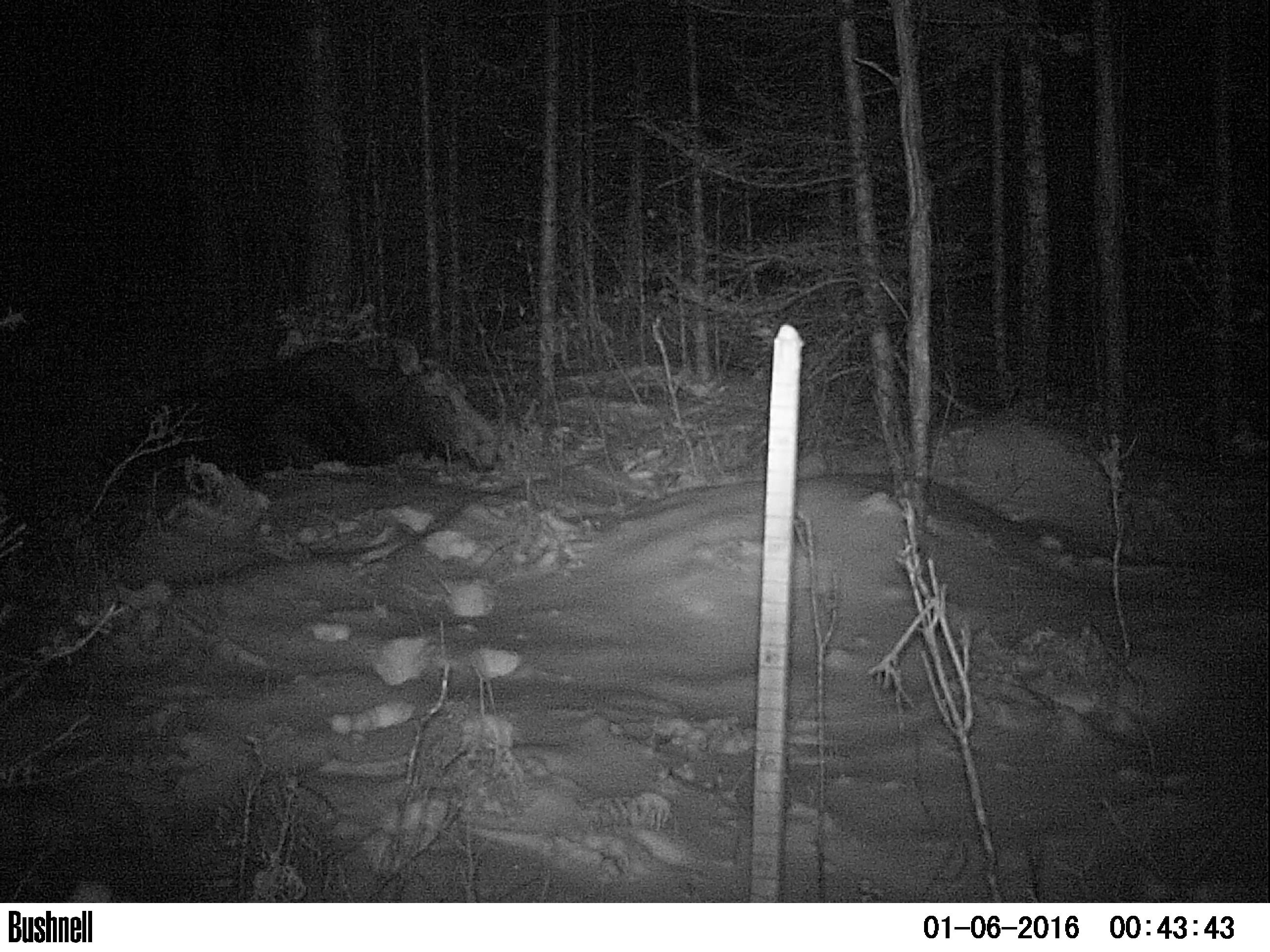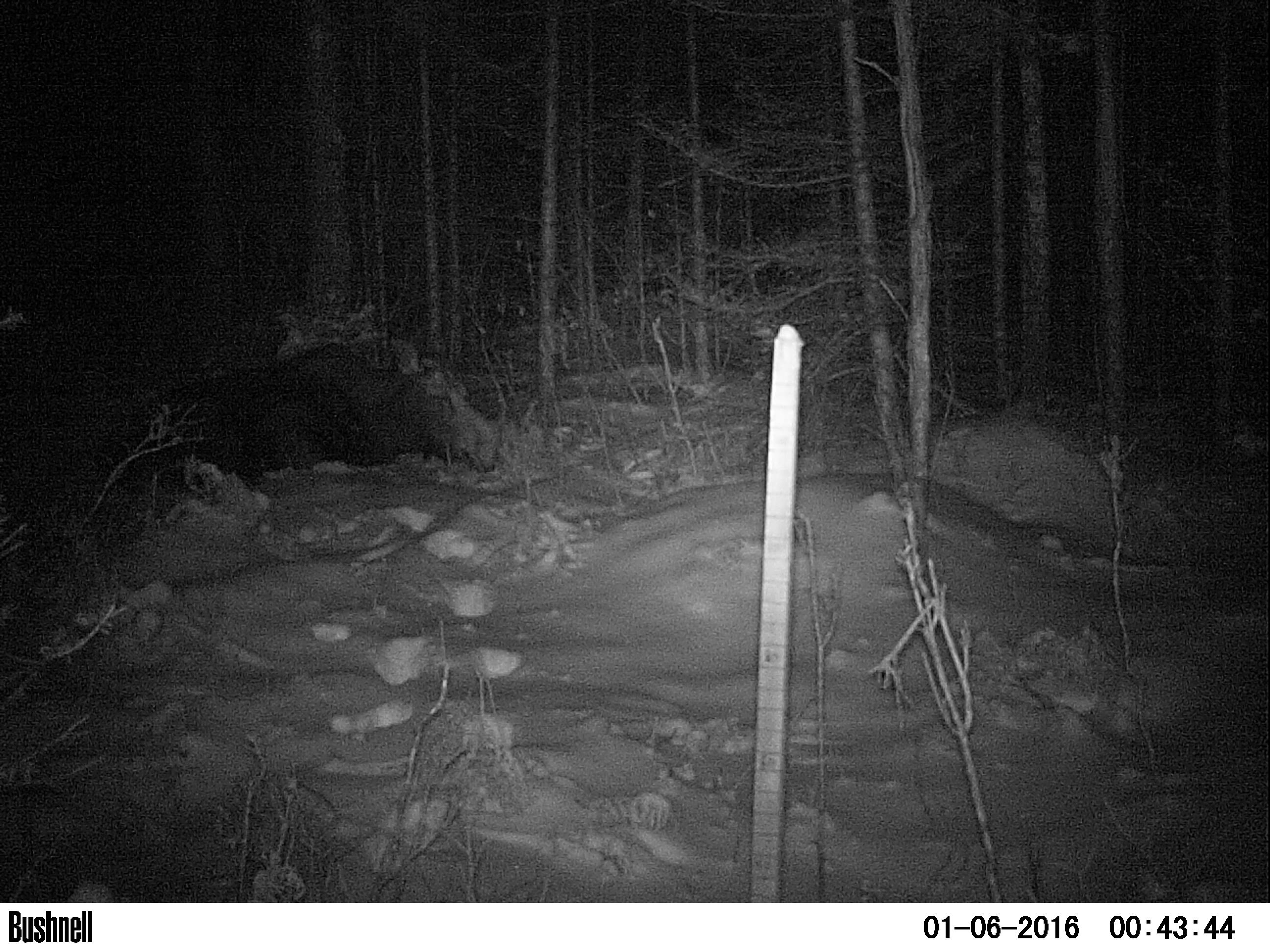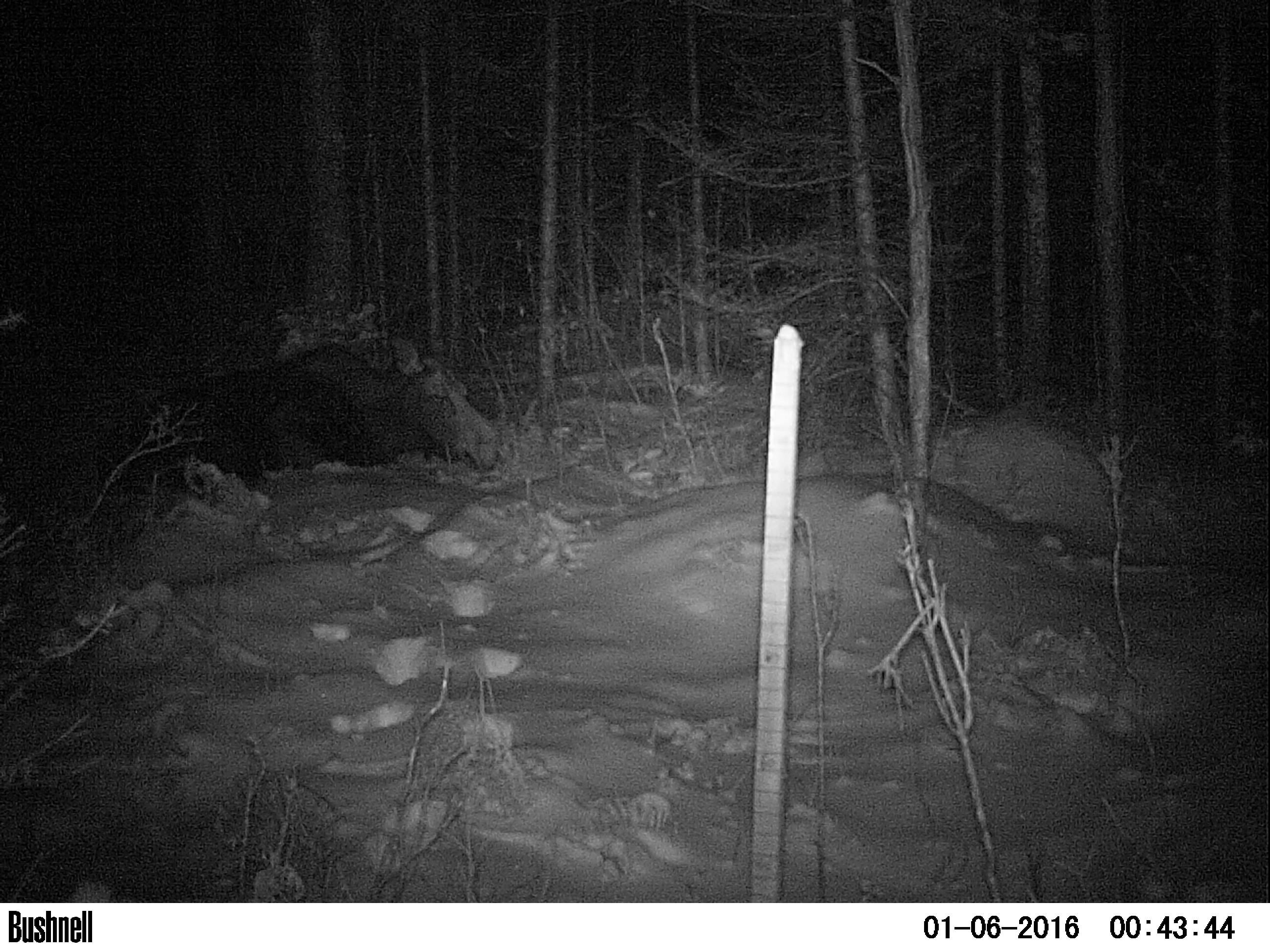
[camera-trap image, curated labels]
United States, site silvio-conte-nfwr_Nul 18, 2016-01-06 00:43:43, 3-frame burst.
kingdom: Animalia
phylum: Chordata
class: Mammalia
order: Artiodactyla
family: Cervidae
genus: Alces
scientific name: Alces alces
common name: moose